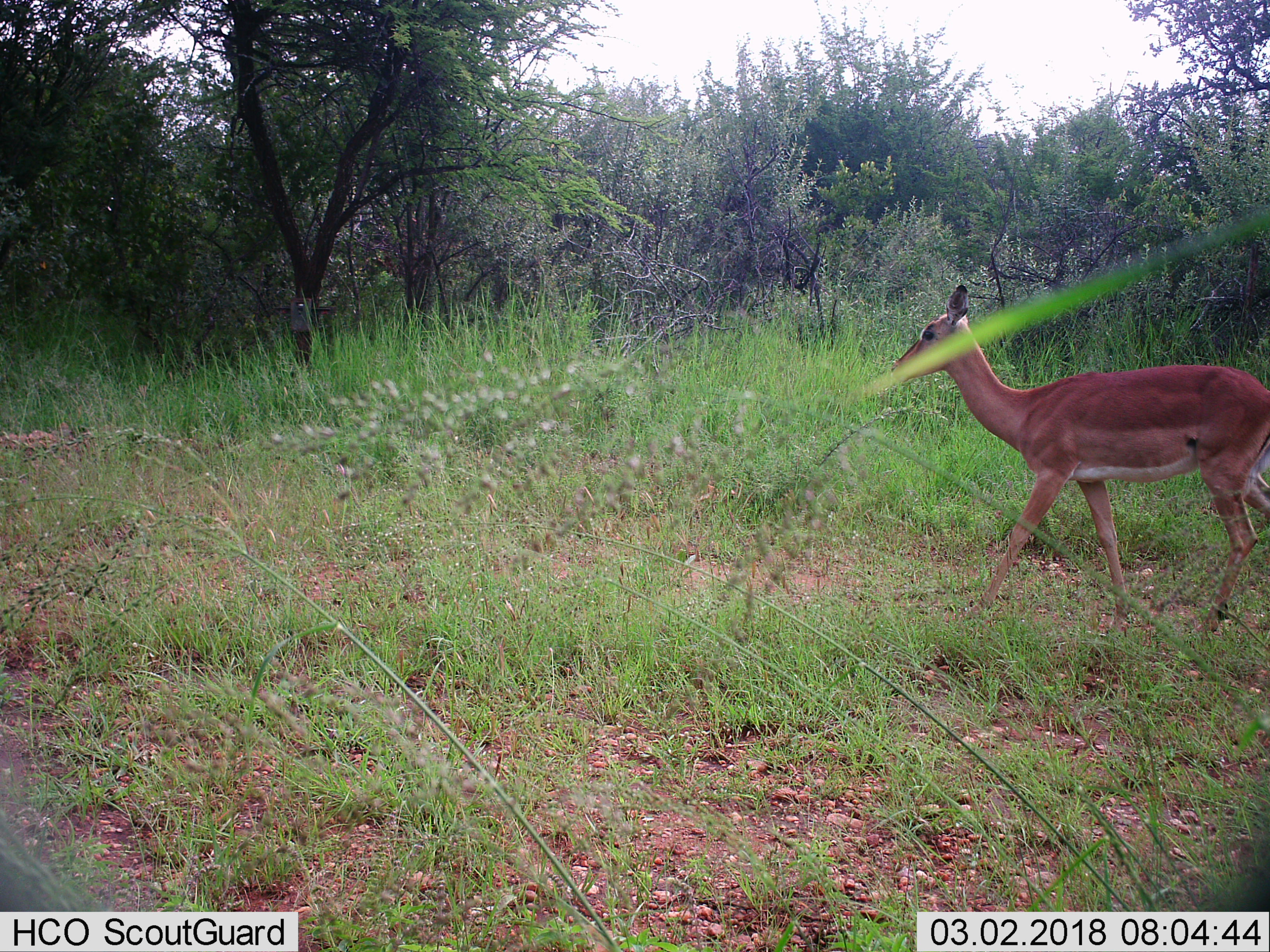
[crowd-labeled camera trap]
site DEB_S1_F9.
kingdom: Animalia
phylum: Chordata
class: Mammalia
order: Artiodactyla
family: Bovidae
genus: Aepyceros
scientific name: Aepyceros melampus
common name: impala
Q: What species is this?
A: Impala (Aepyceros melampus).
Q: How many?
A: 1.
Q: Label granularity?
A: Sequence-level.